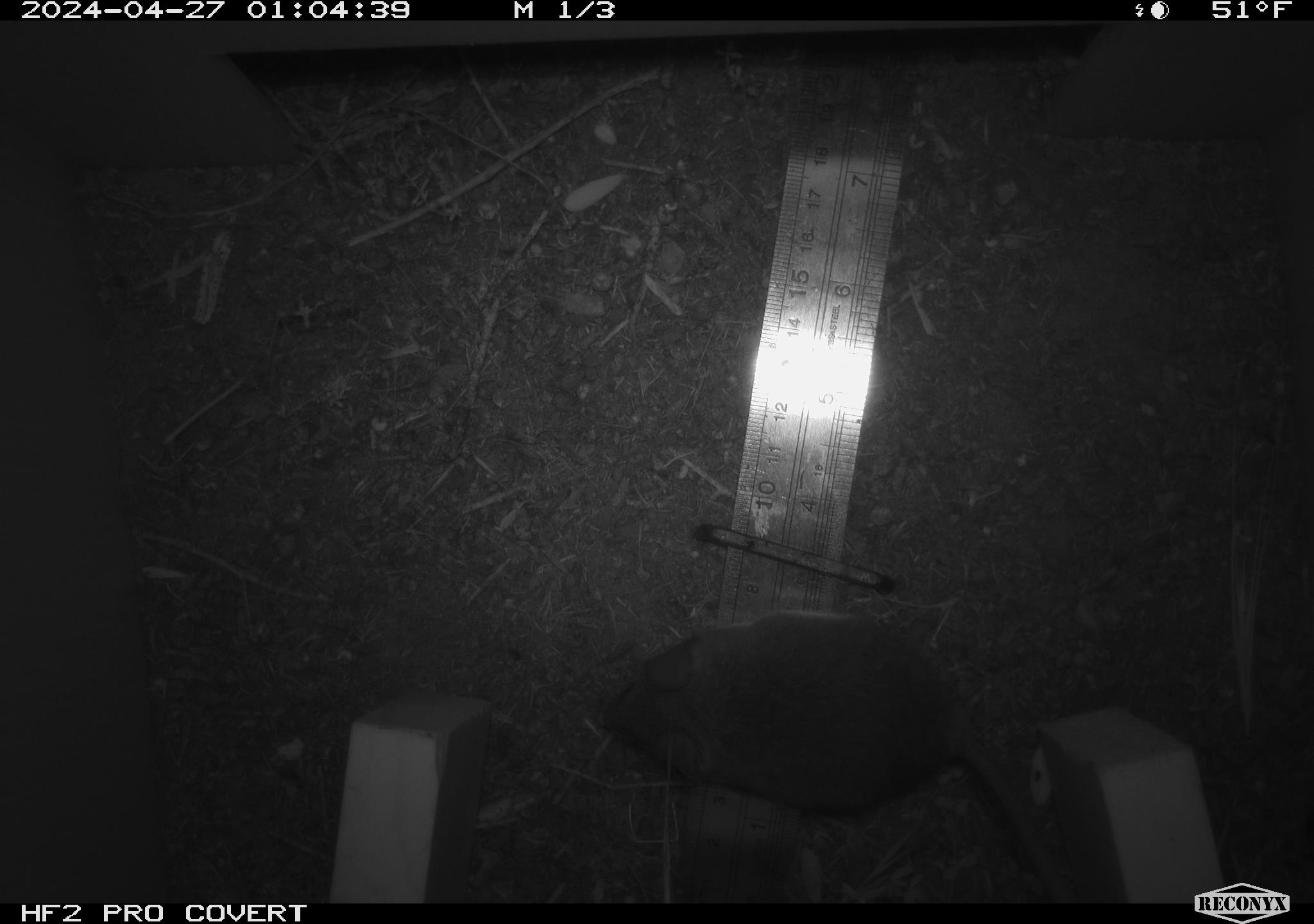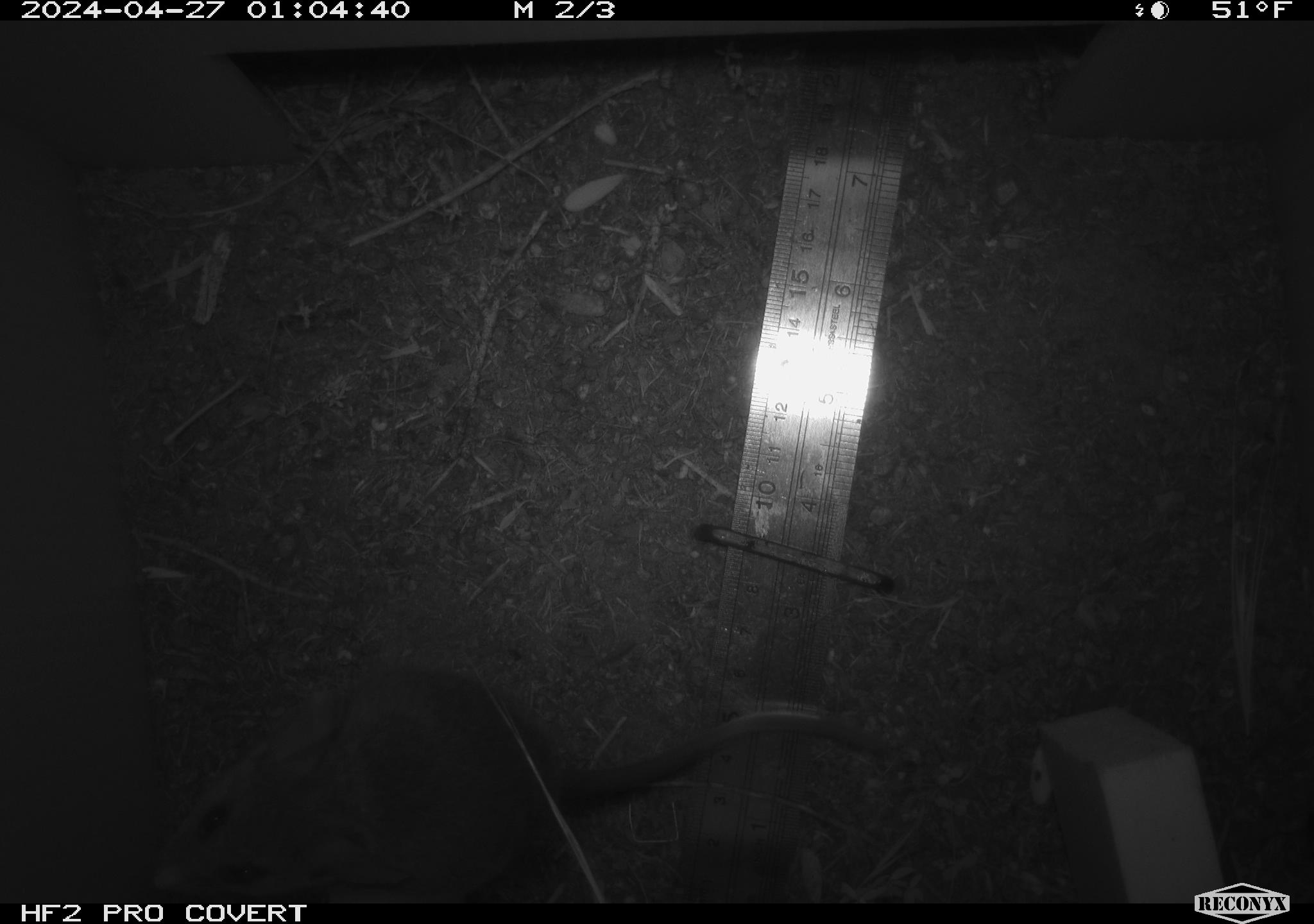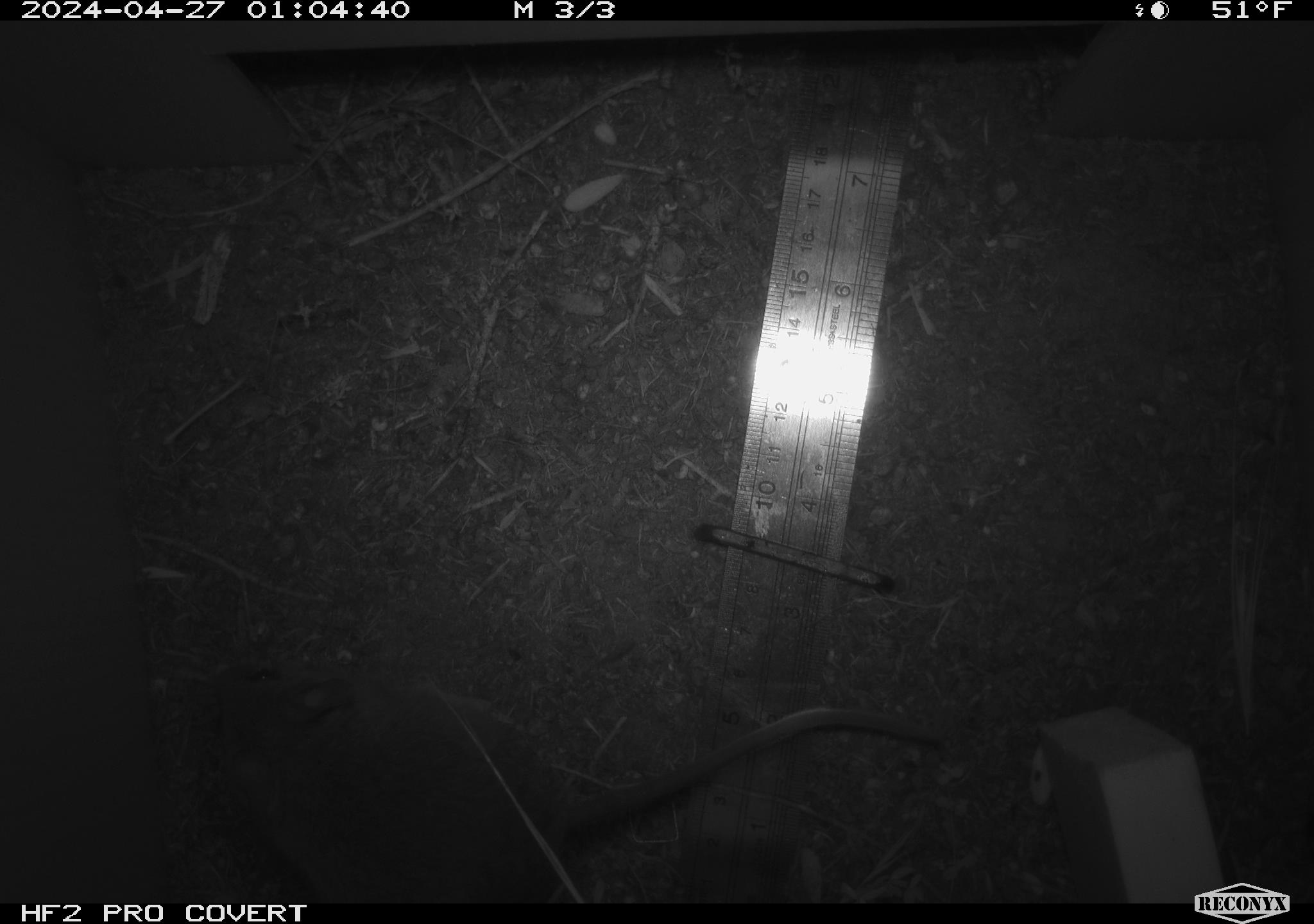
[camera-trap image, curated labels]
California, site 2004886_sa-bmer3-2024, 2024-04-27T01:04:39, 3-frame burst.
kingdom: Animalia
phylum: Chordata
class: Mammalia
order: Rodentia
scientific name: Rodentia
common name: mouse species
Mouse species (Rodentia).